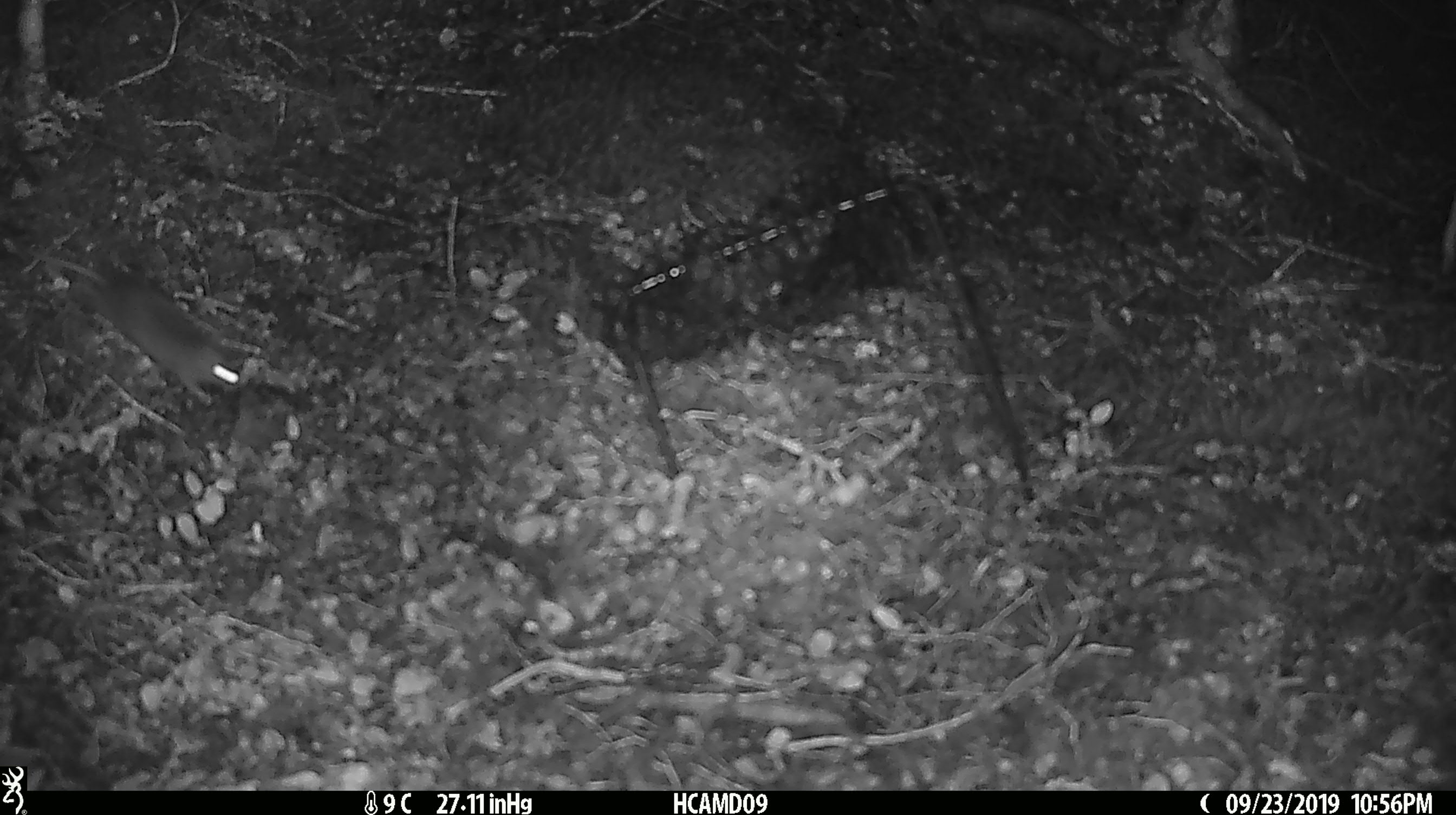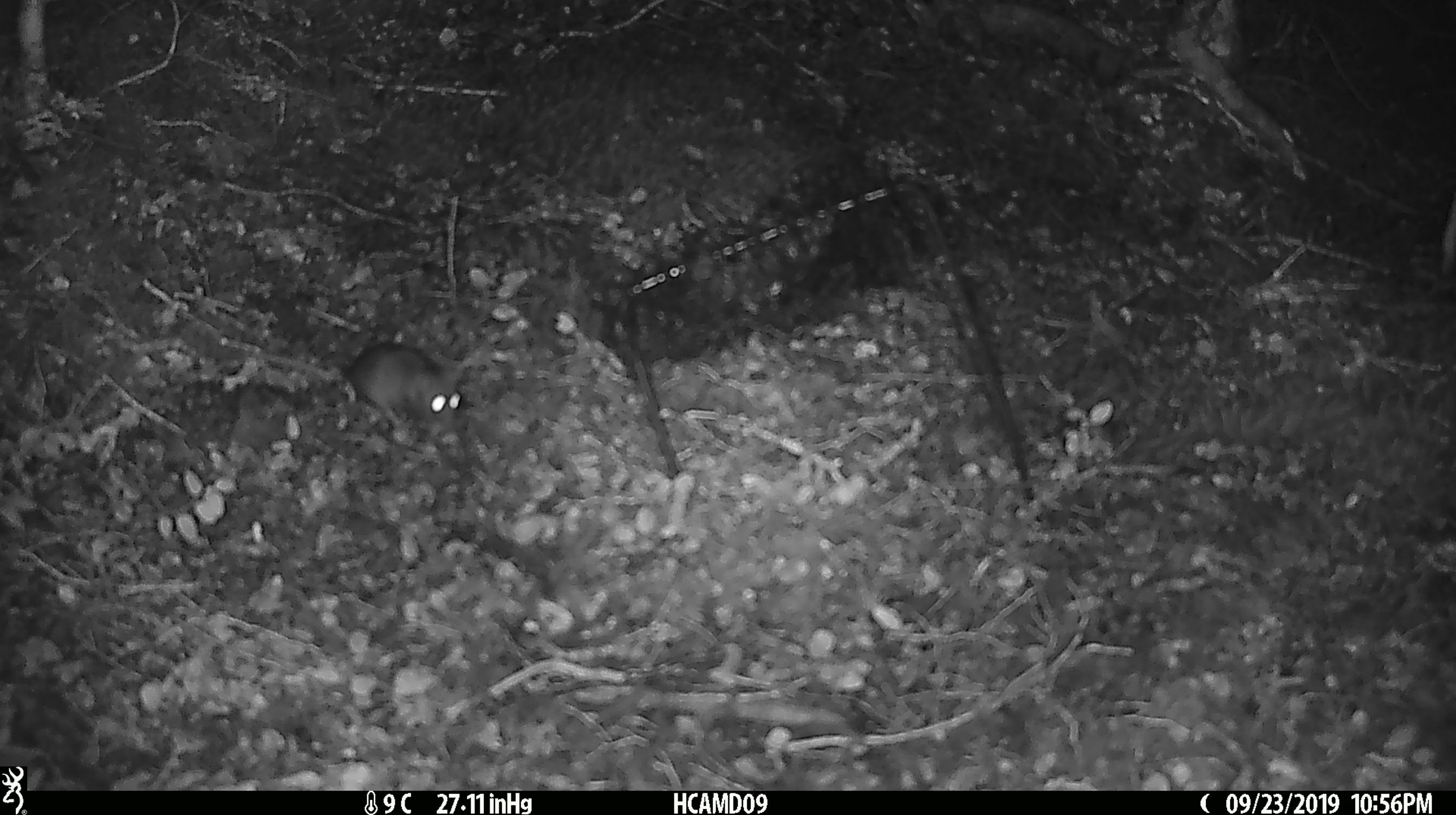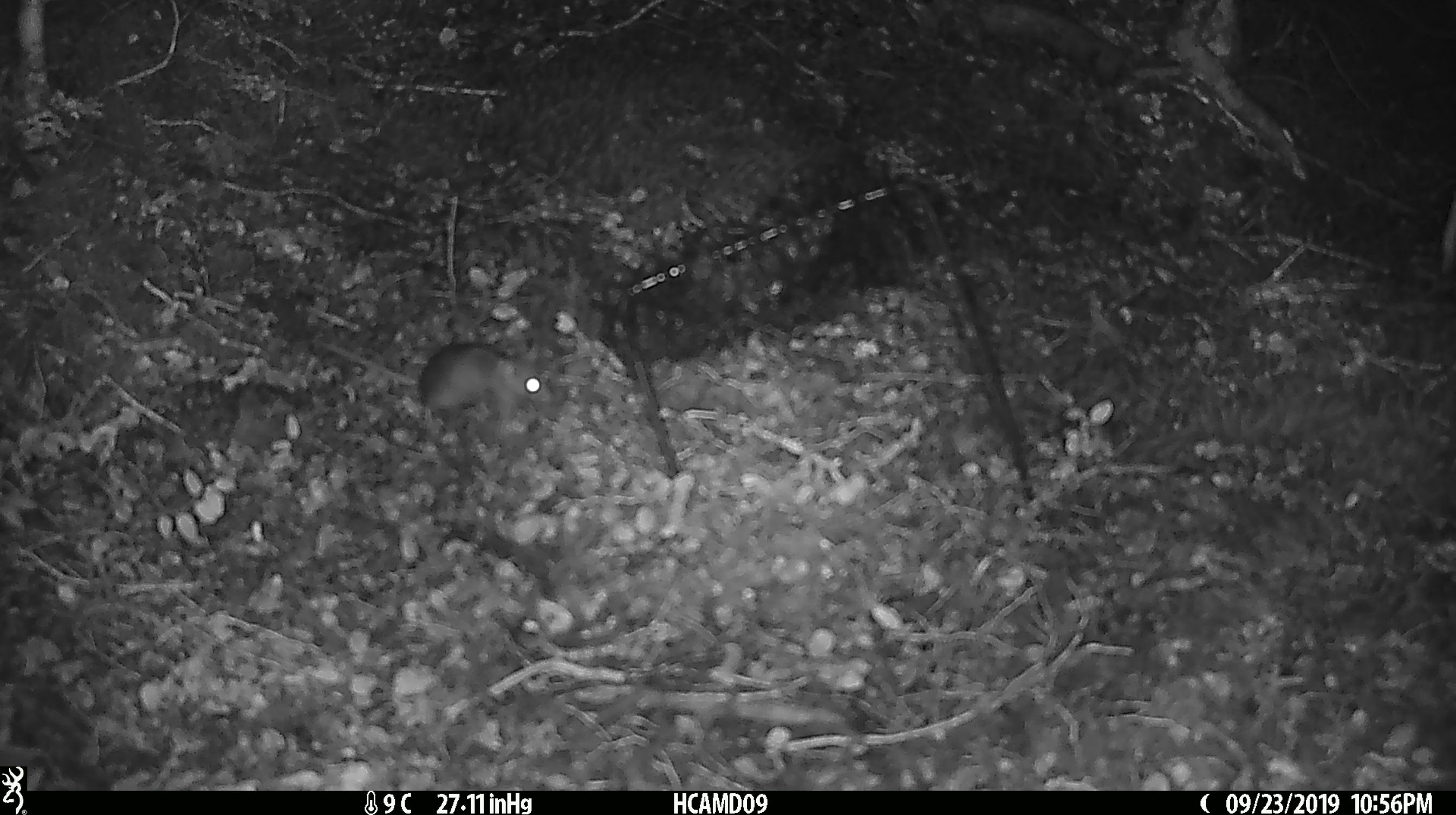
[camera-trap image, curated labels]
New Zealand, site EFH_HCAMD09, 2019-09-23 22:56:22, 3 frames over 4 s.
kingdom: Animalia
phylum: Chordata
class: Mammalia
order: Rodentia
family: Muridae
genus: Mus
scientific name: Mus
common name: mouse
Mouse (Mus).